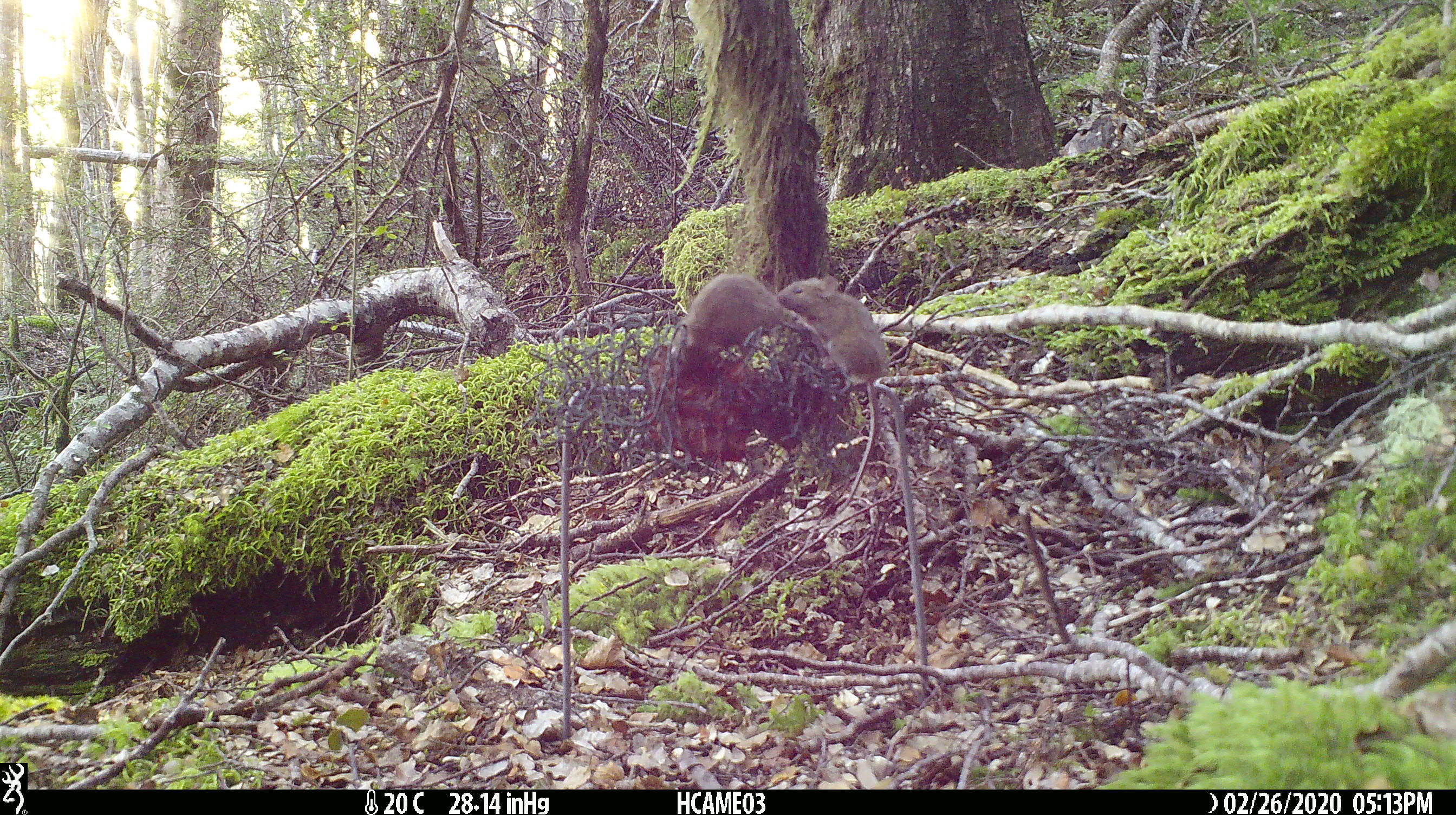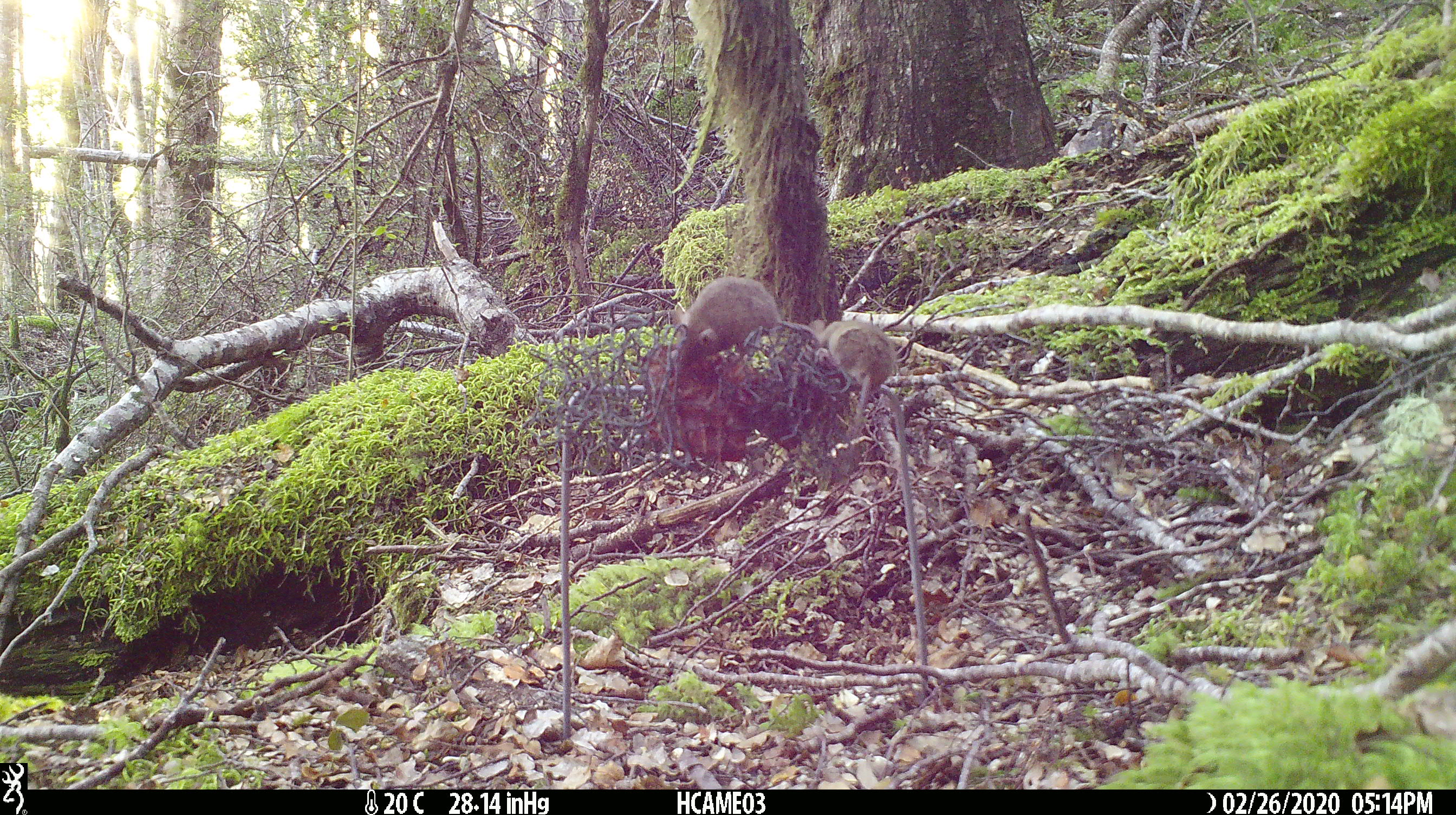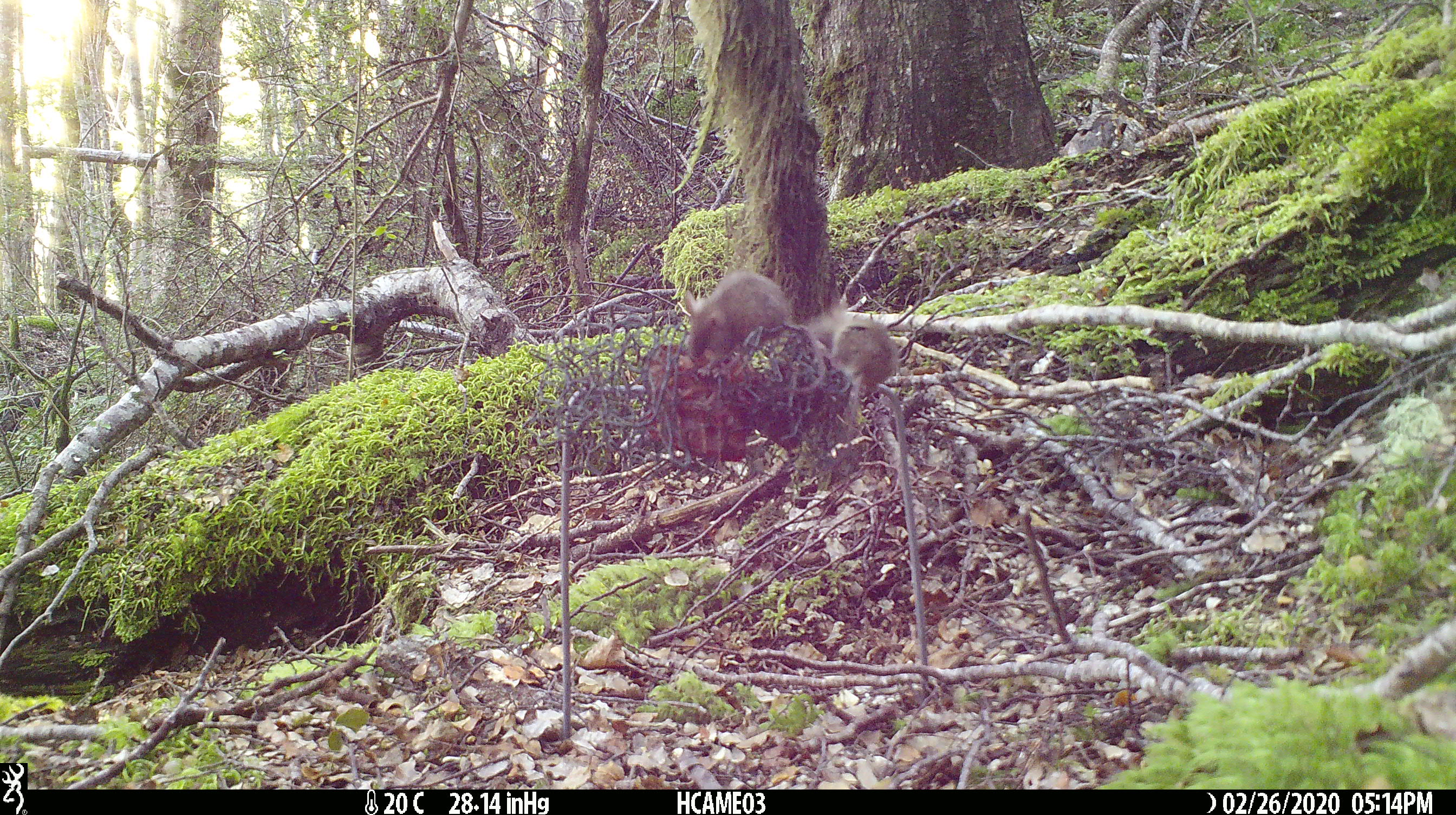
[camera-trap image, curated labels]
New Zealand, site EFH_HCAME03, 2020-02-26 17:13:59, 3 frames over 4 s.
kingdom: Animalia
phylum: Chordata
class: Mammalia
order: Rodentia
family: Muridae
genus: Mus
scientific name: Mus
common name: mouse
Mouse (Mus).